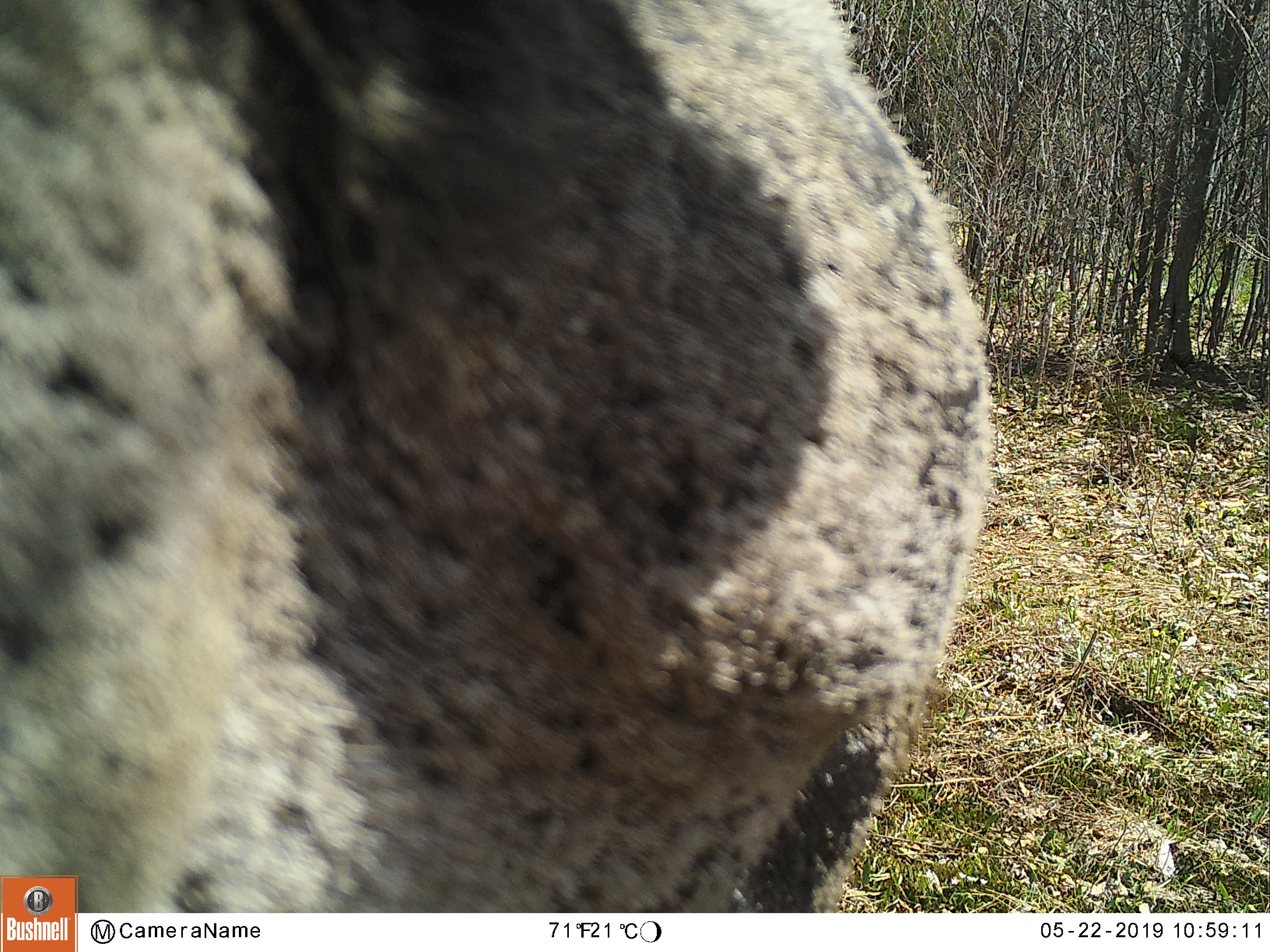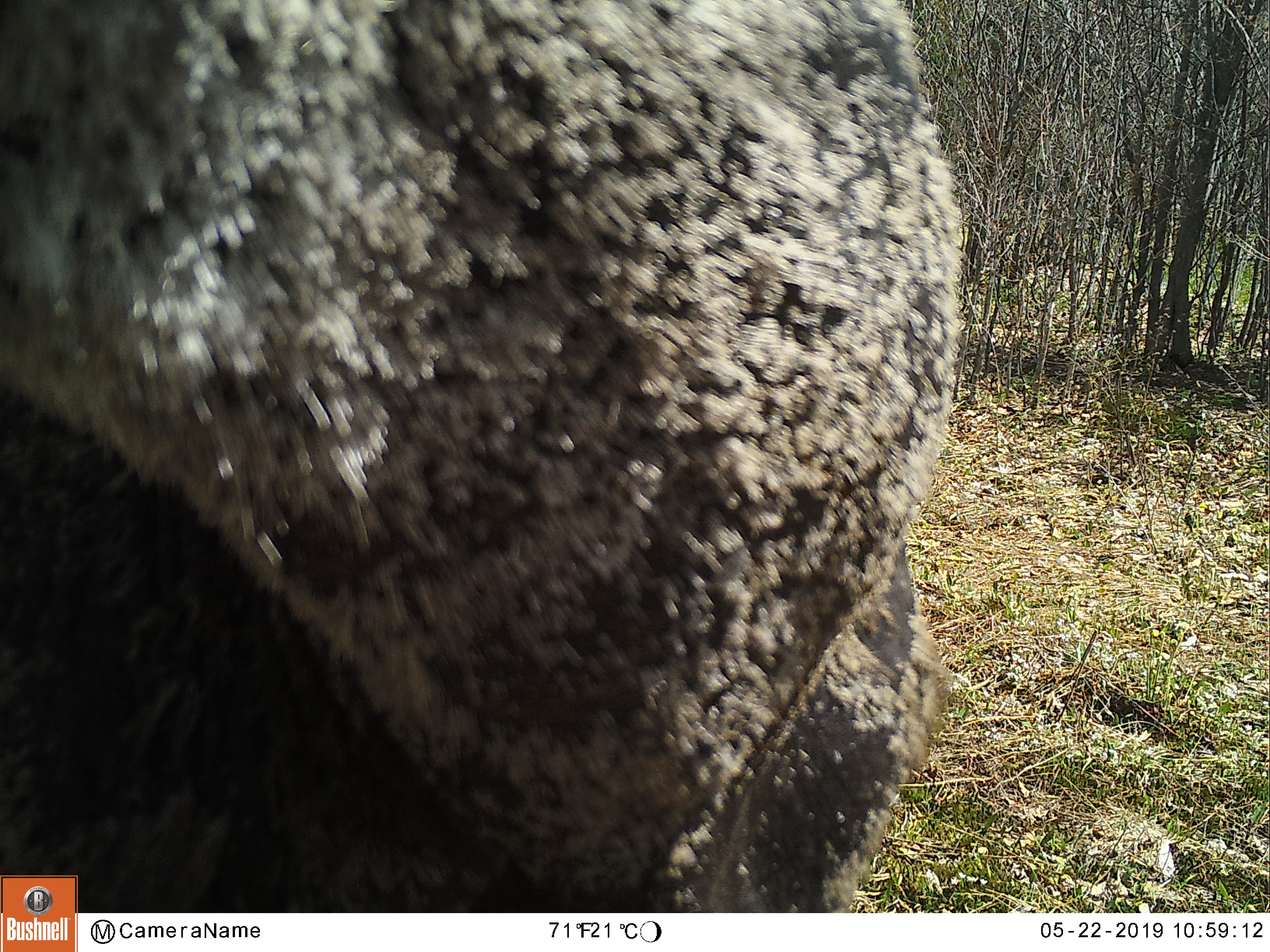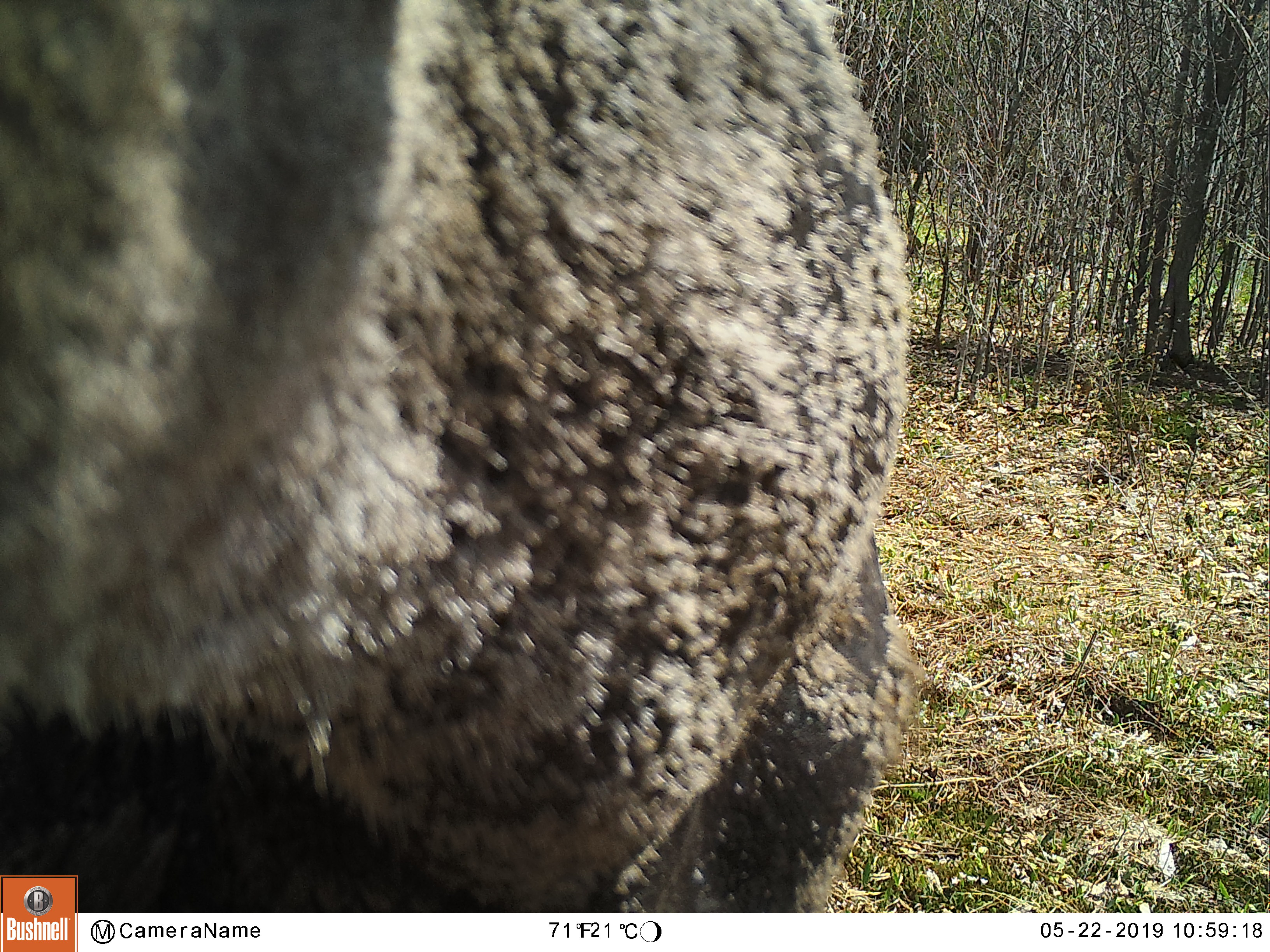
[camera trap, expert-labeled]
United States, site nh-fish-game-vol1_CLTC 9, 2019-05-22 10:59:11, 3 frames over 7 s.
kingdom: Animalia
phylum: Chordata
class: Mammalia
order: Artiodactyla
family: Cervidae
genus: Alces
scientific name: Alces alces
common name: moose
Moose (Alces alces).